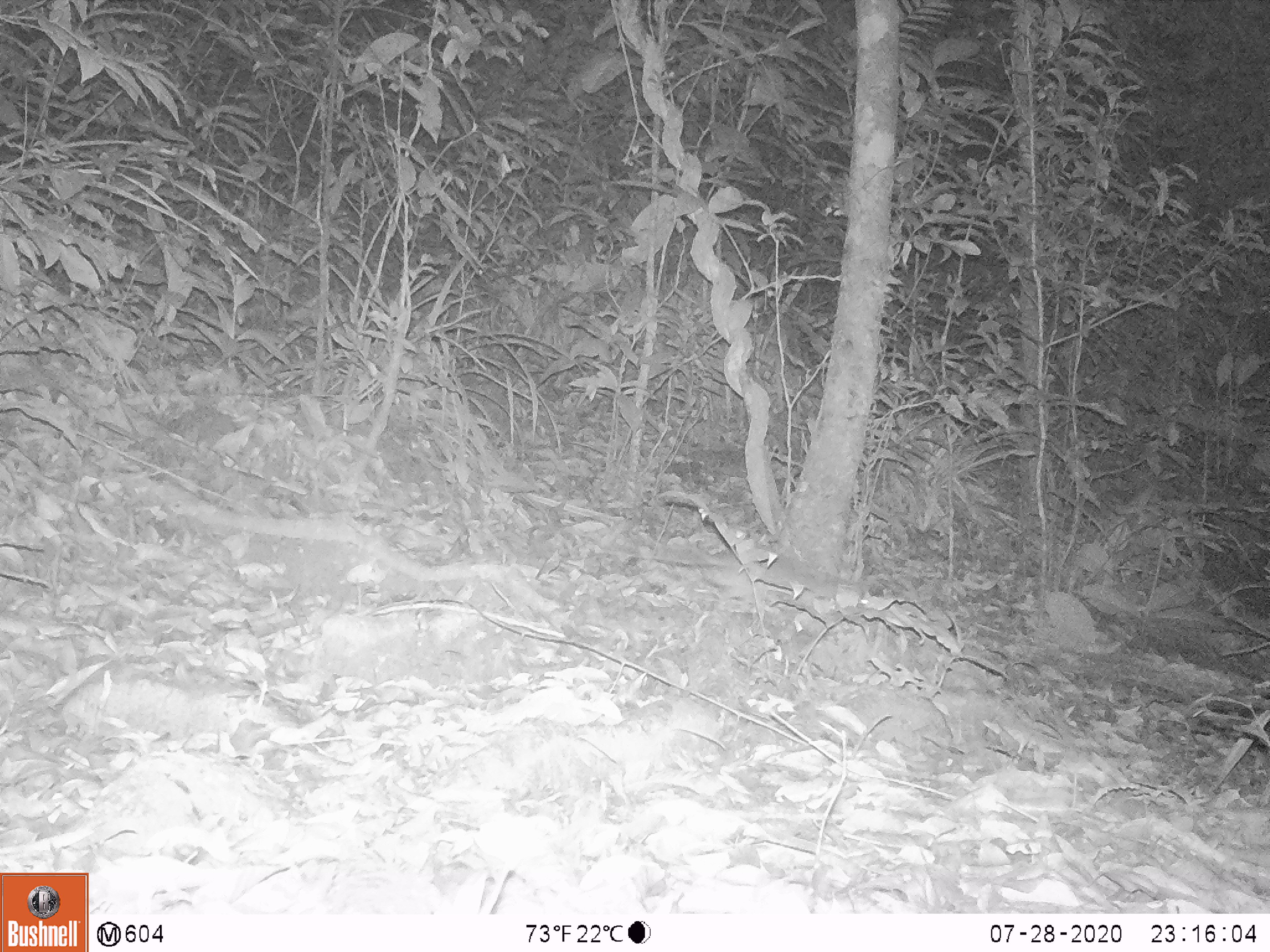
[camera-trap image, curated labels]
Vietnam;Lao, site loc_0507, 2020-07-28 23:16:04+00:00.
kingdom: Animalia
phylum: Chordata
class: Mammalia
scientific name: Mammalia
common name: mammal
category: unidentified small mammal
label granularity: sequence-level